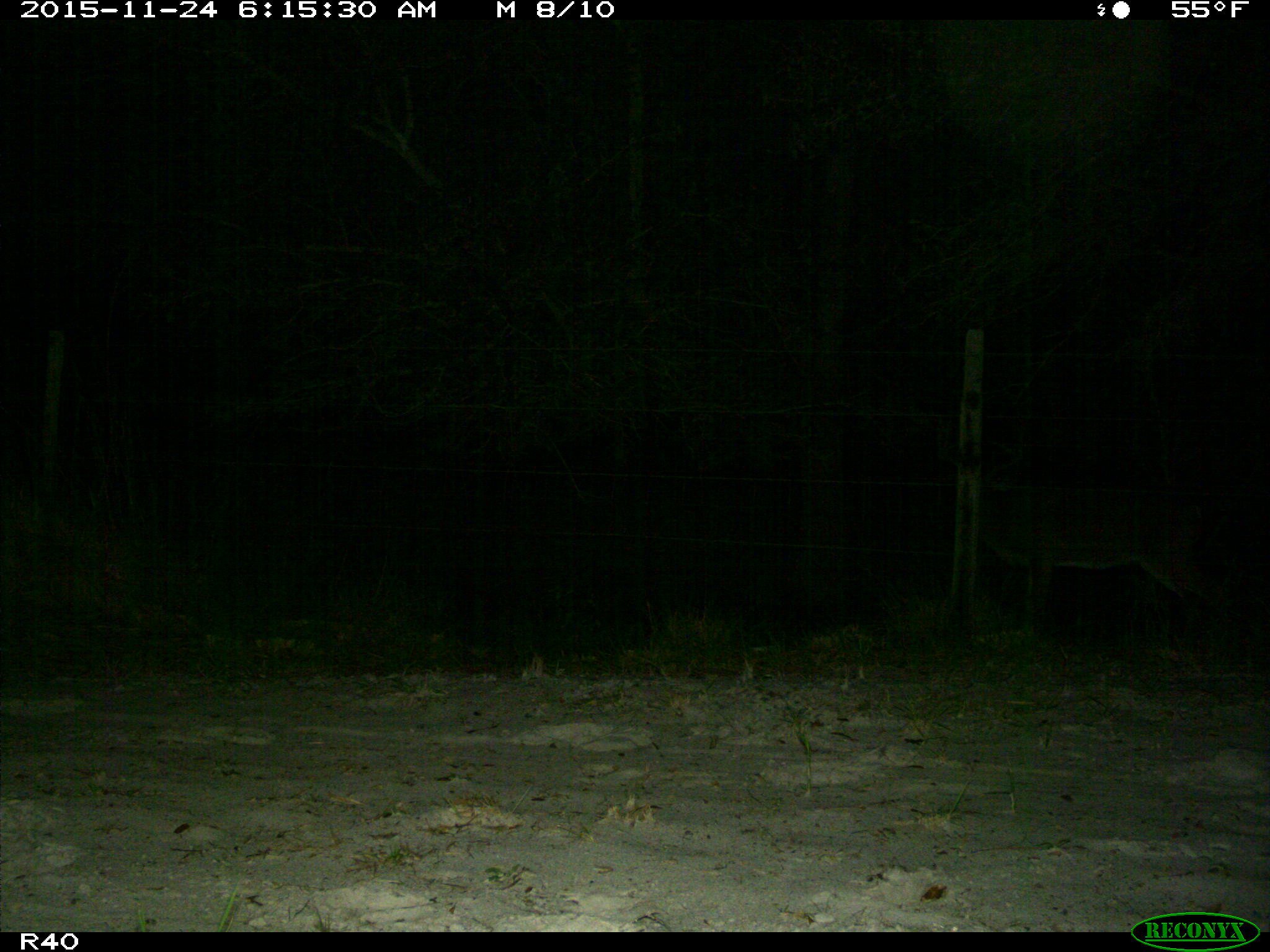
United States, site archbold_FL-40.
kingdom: Animalia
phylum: Chordata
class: Mammalia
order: Artiodactyla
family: Cervidae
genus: Odocoileus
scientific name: Odocoileus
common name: deer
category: unidentified deer